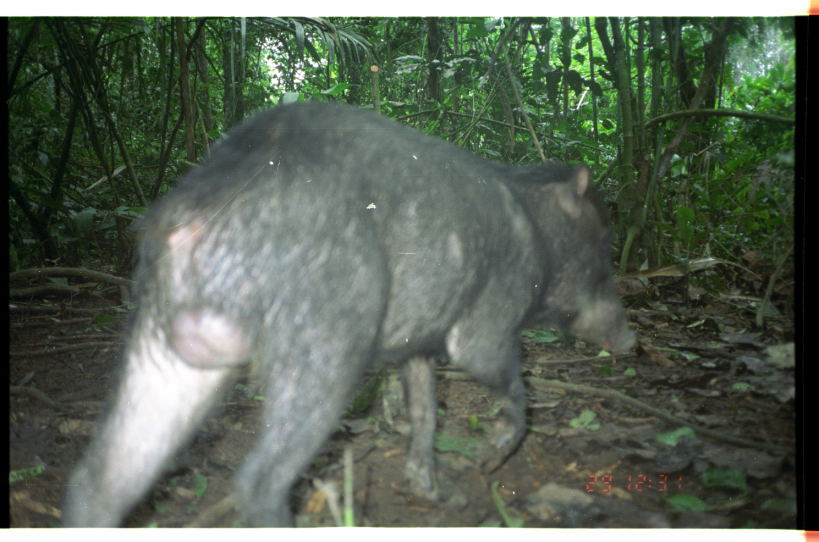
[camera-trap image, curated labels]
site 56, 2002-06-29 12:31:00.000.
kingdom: Animalia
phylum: Chordata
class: Mammalia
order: Artiodactyla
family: Tayassuidae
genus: Tayassu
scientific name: Tayassu pecari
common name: white-lipped peccary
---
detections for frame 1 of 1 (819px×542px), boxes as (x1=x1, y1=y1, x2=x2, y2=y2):
tayassu pecari: (x1=58, y1=95, x2=639, y2=527)